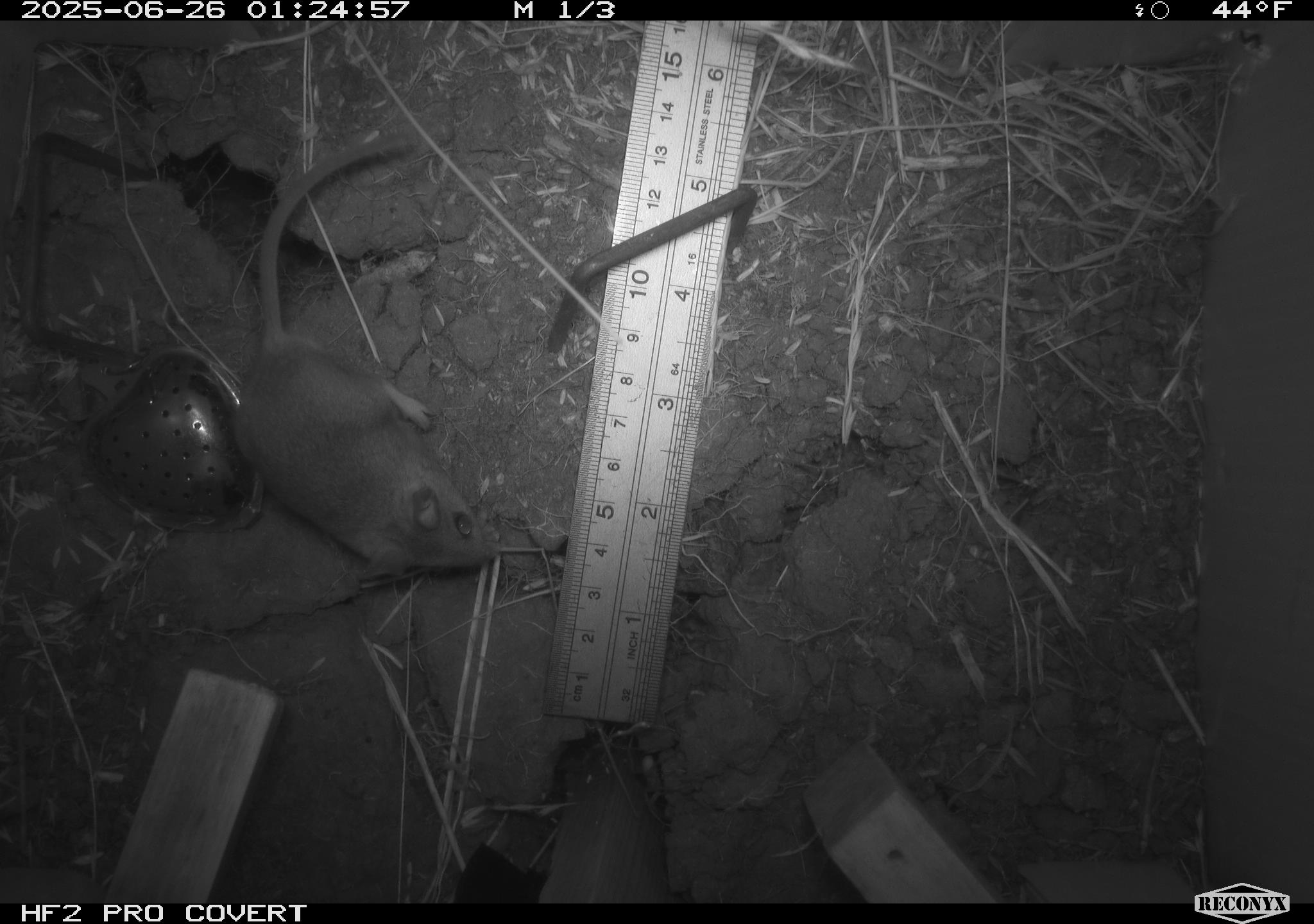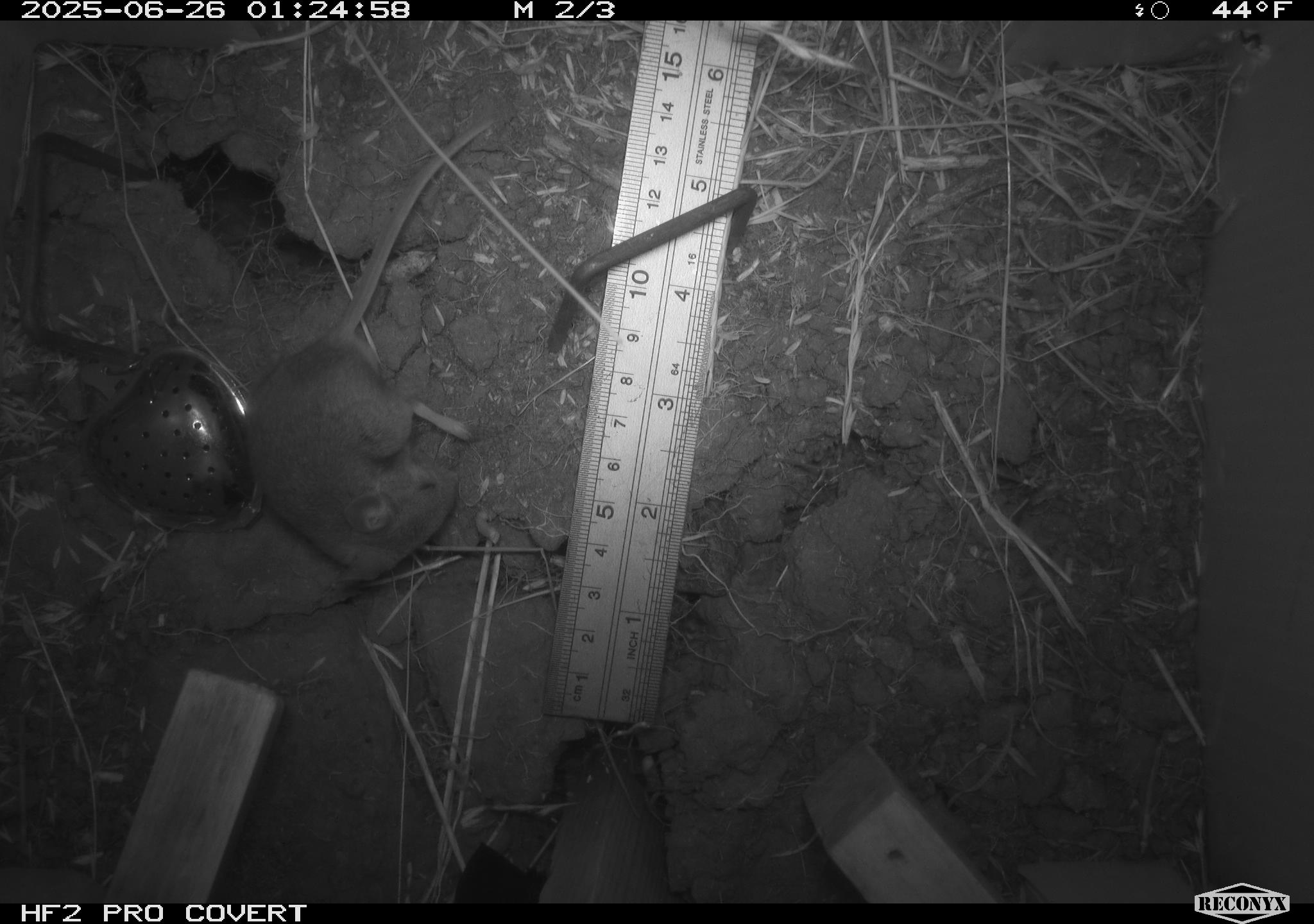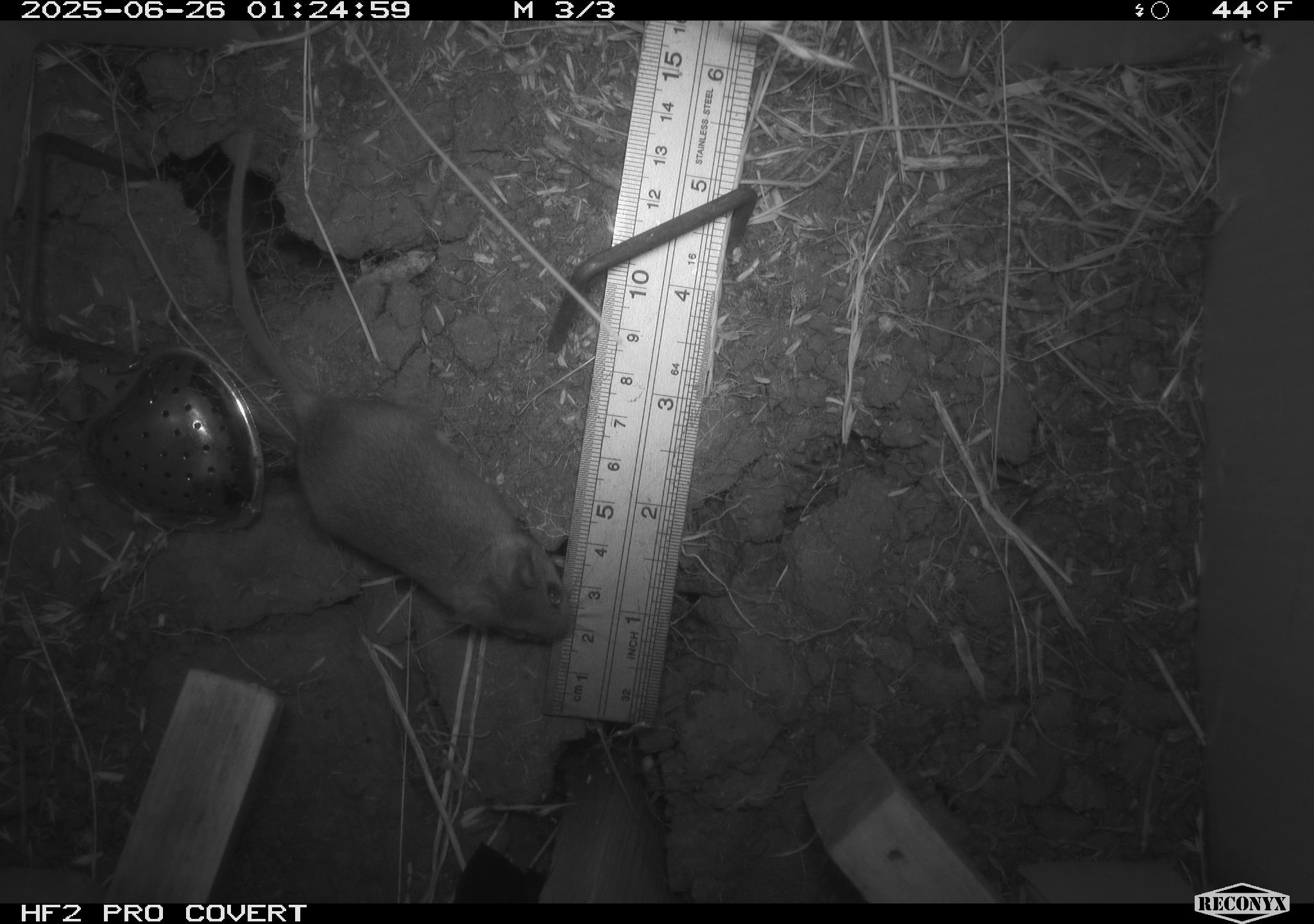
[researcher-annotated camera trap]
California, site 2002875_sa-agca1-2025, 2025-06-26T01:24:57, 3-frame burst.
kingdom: Animalia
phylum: Chordata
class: Mammalia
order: Rodentia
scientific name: Rodentia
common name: mouse species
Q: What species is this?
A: Mouse species (Rodentia).